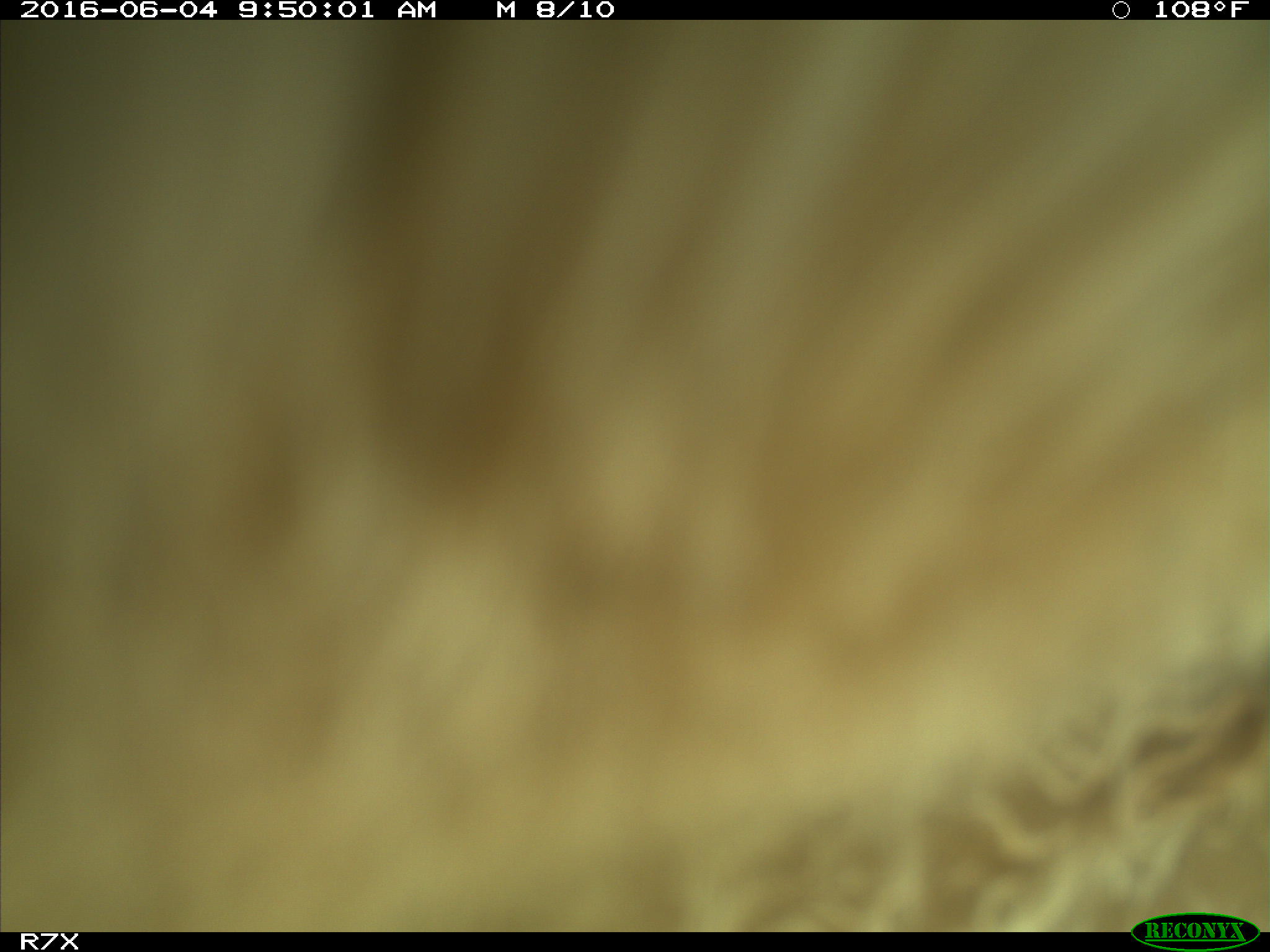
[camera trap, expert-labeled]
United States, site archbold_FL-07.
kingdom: Animalia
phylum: Chordata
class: Mammalia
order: Artiodactyla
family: Bovidae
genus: Bos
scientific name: Bos taurus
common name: domestic cow